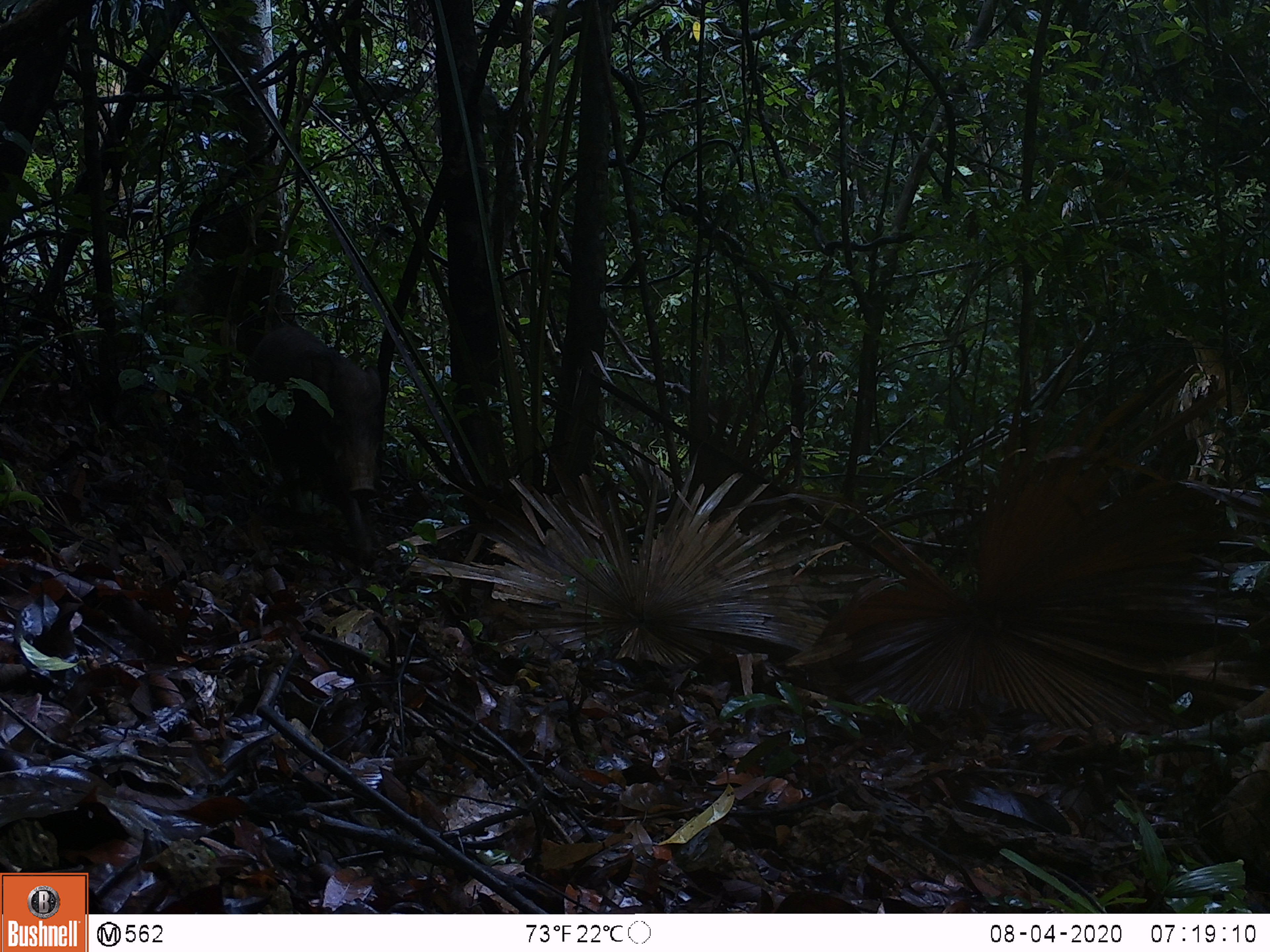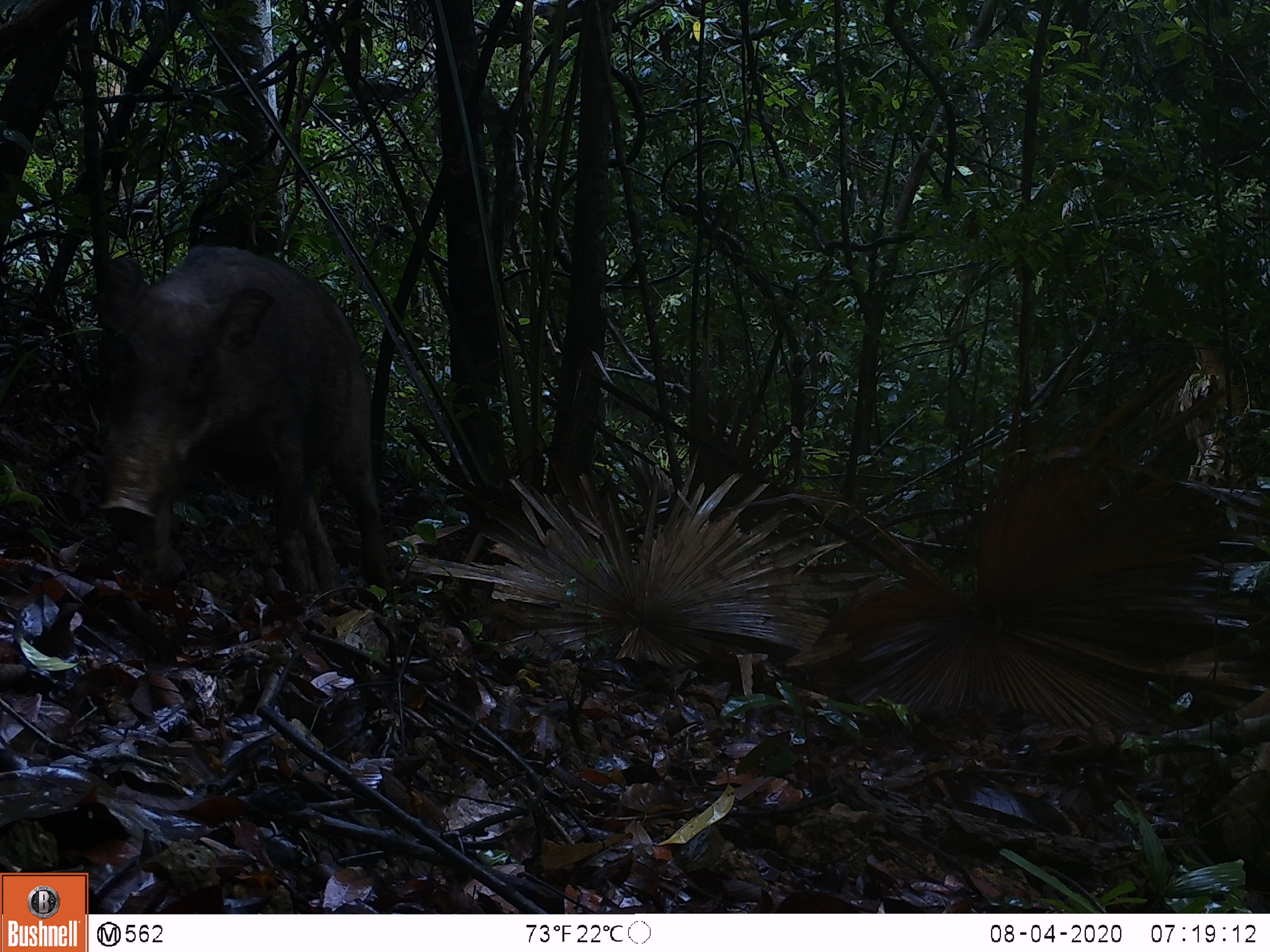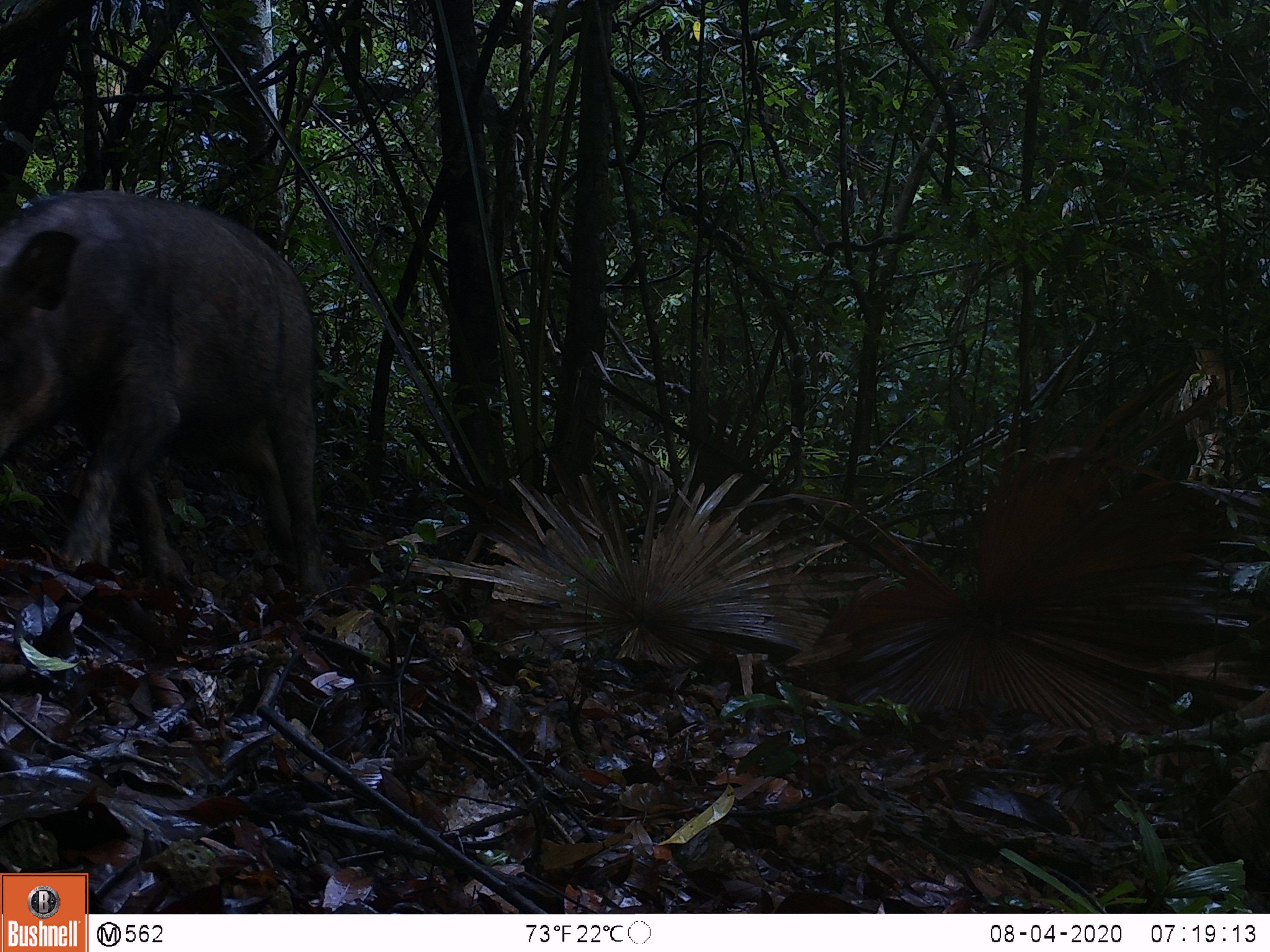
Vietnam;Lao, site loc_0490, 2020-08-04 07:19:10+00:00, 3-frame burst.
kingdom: Animalia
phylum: Chordata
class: Mammalia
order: Artiodactyla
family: Suidae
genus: Sus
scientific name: Sus scrofa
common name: eurasian wild pig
Eurasian wild pig (Sus scrofa). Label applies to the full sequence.